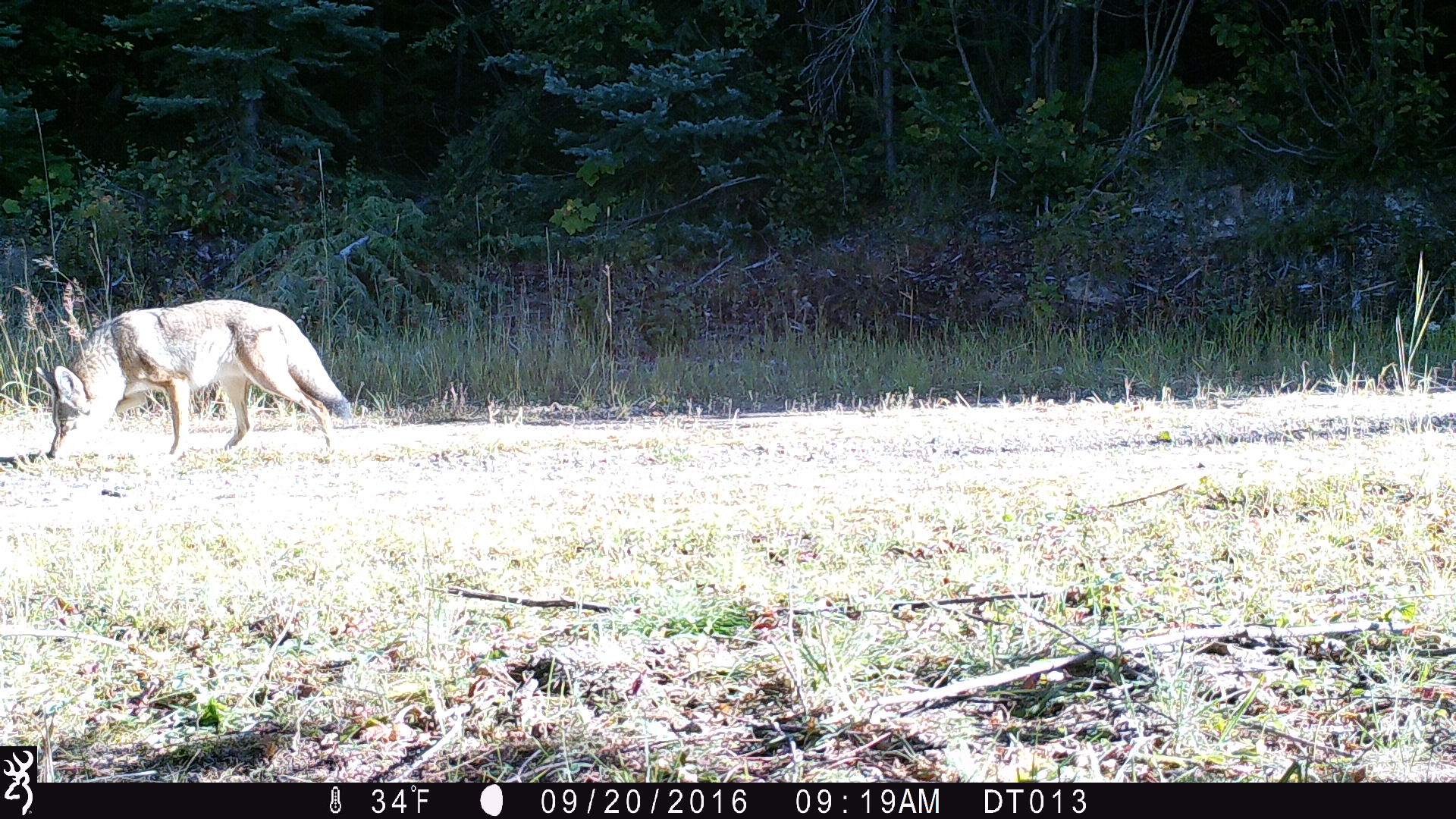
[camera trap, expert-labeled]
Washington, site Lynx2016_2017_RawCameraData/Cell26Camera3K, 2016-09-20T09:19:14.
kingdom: Animalia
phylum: Chordata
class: Mammalia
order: Carnivora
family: Canidae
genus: Canis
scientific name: Canis latrans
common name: coyote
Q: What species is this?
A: Canis latrans (coyote).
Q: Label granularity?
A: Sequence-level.